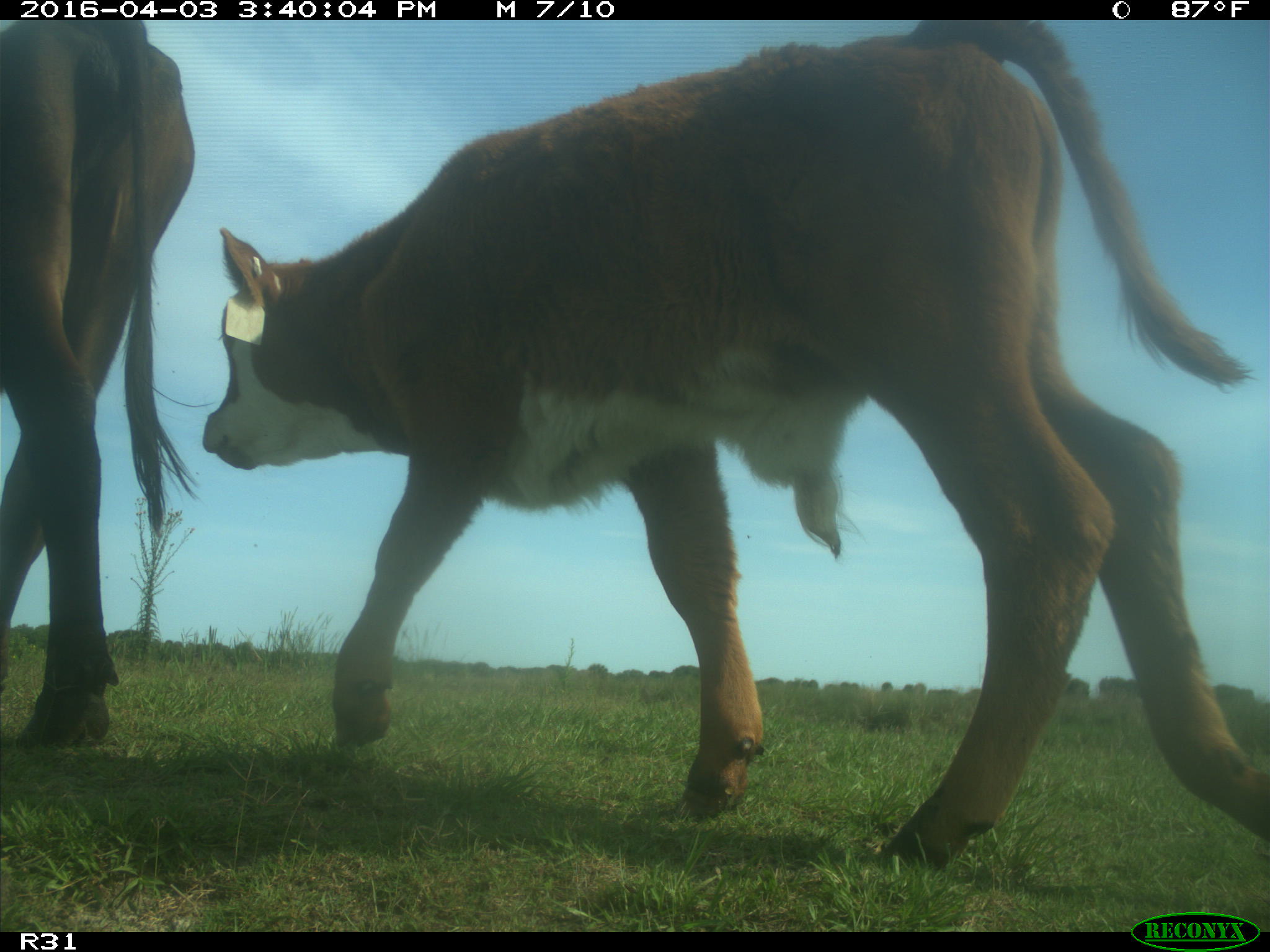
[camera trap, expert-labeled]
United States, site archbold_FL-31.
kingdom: Animalia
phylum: Chordata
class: Mammalia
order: Artiodactyla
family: Bovidae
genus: Bos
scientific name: Bos taurus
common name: domestic cow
Bos taurus (domestic cow).